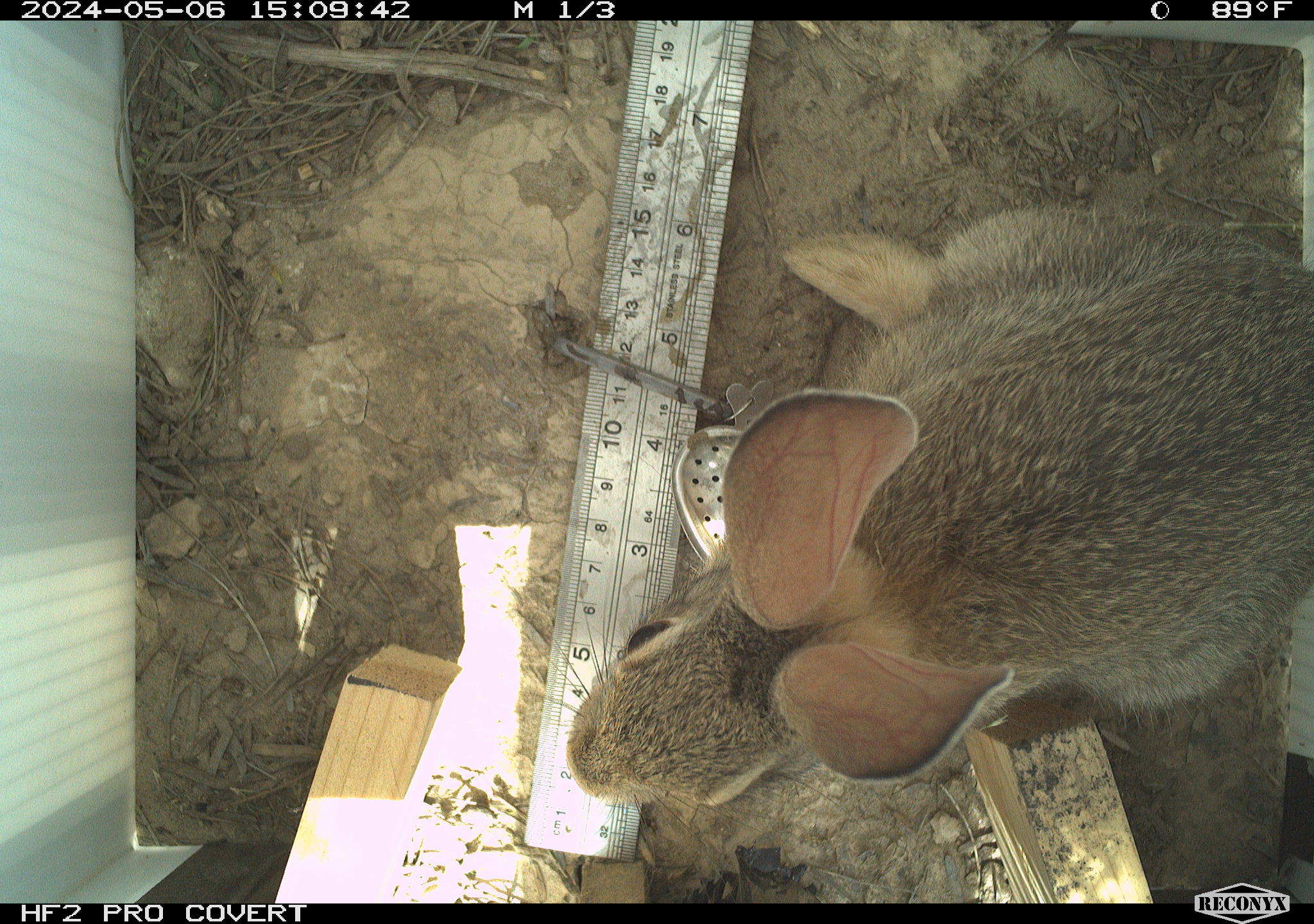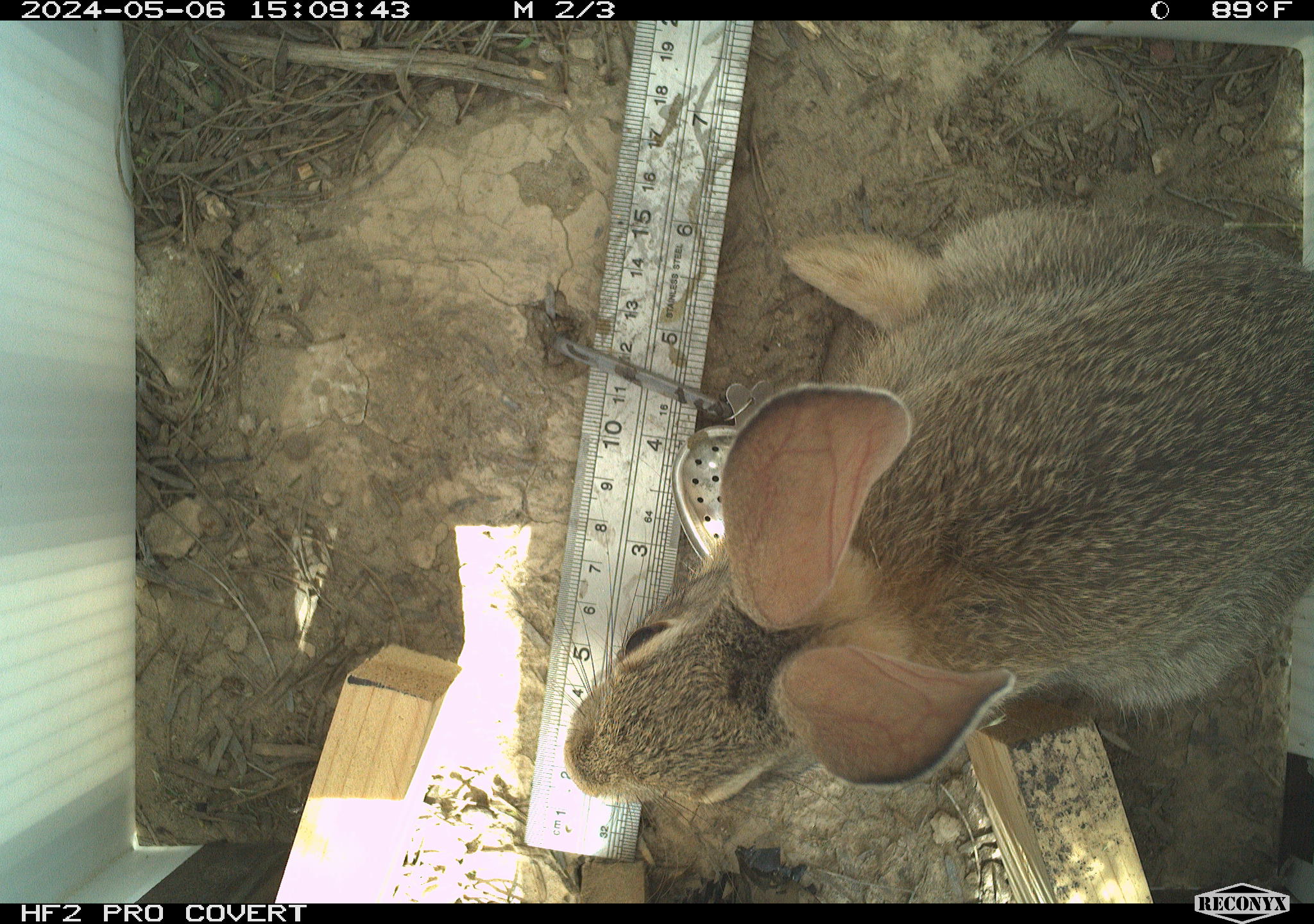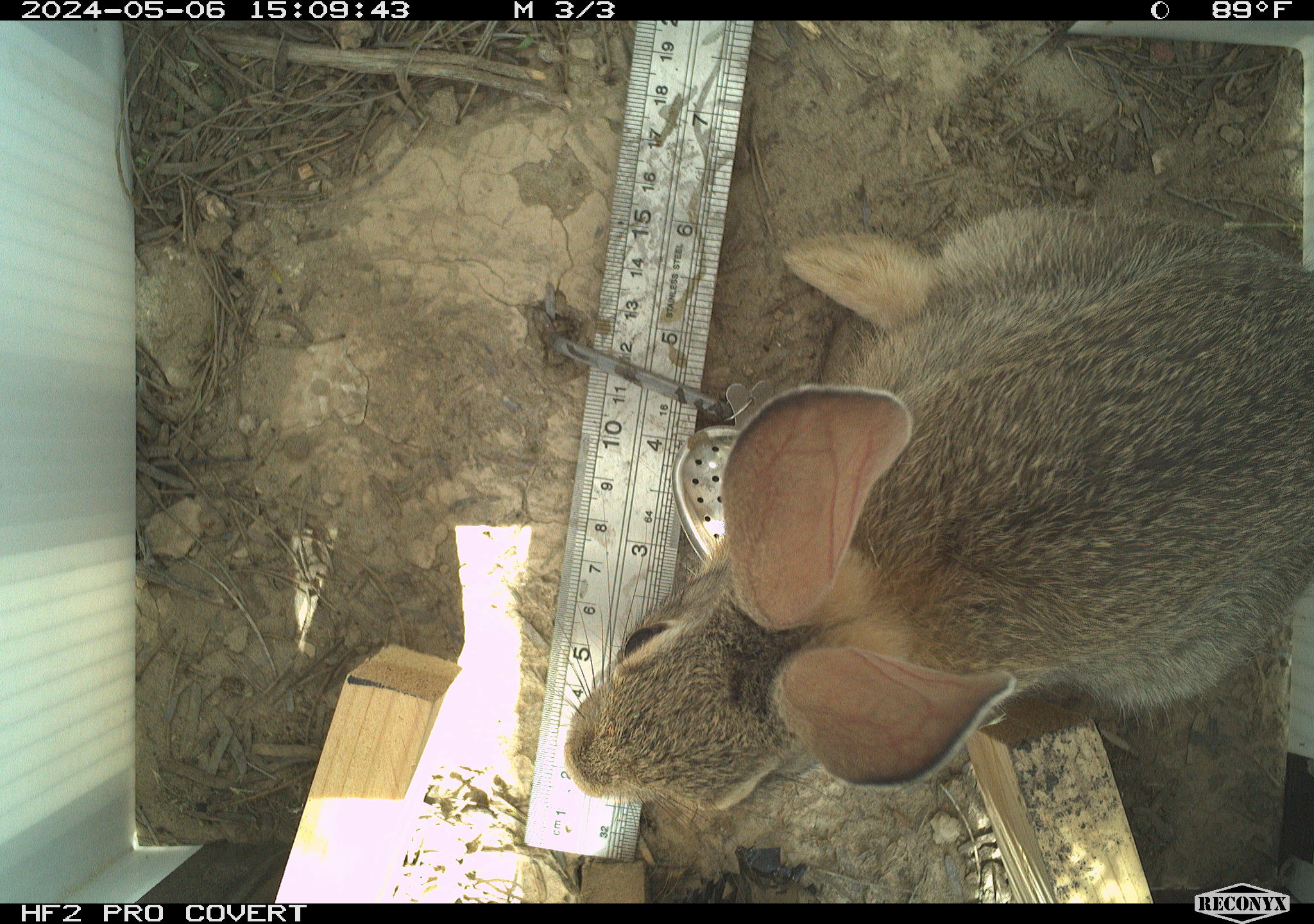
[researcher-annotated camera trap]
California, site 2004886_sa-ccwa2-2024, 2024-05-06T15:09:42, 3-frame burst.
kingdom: Animalia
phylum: Chordata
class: Mammalia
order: Lagomorpha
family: Leporidae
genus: Sylvilagus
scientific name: Sylvilagus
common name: cottontail rabbits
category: sylvilagus species